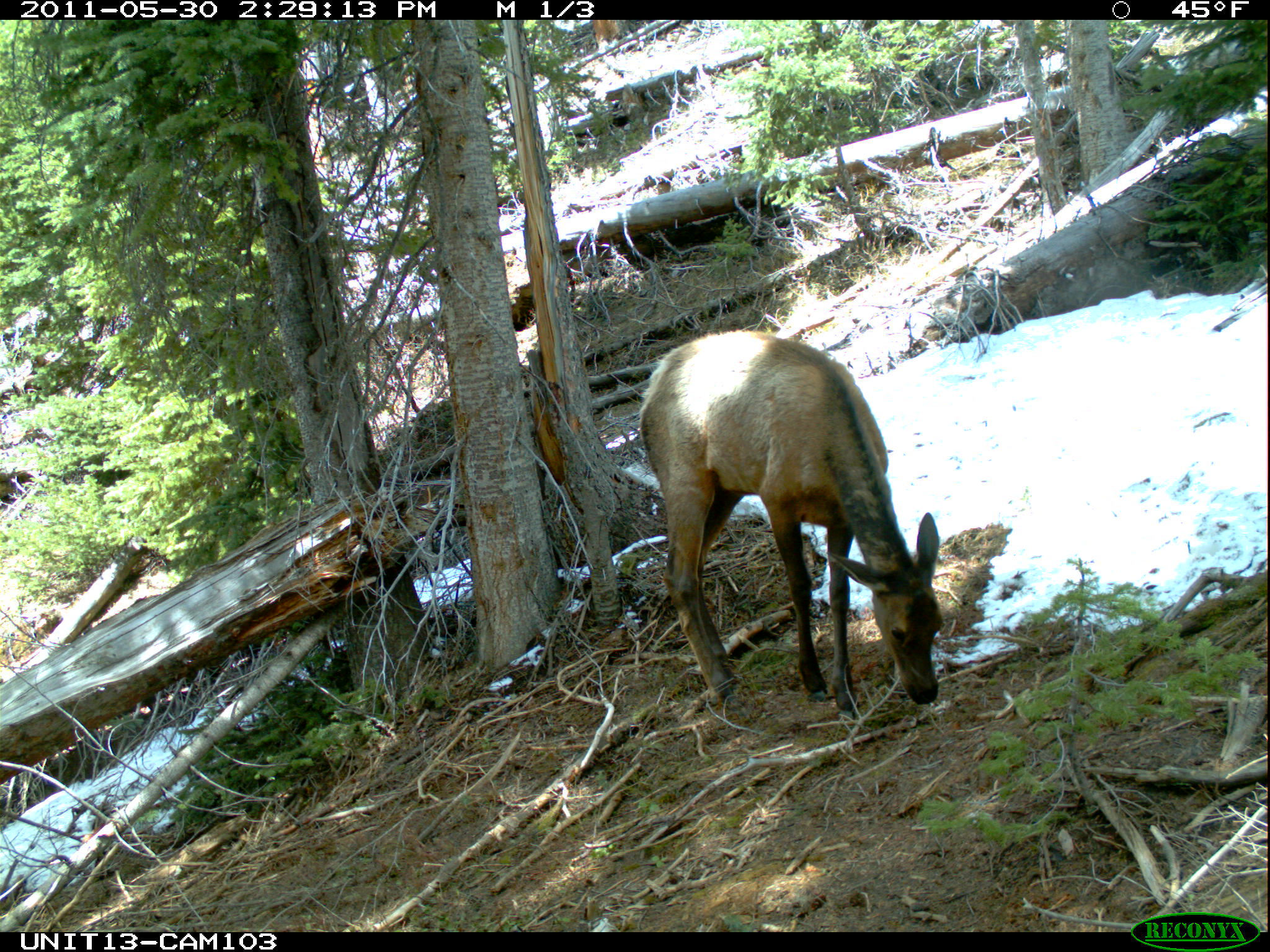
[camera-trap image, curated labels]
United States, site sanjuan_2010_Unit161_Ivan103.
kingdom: Animalia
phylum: Chordata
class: Mammalia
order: Artiodactyla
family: Cervidae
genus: Cervus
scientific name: Cervus elaphus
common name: red deer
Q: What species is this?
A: Cervus elaphus (red deer).